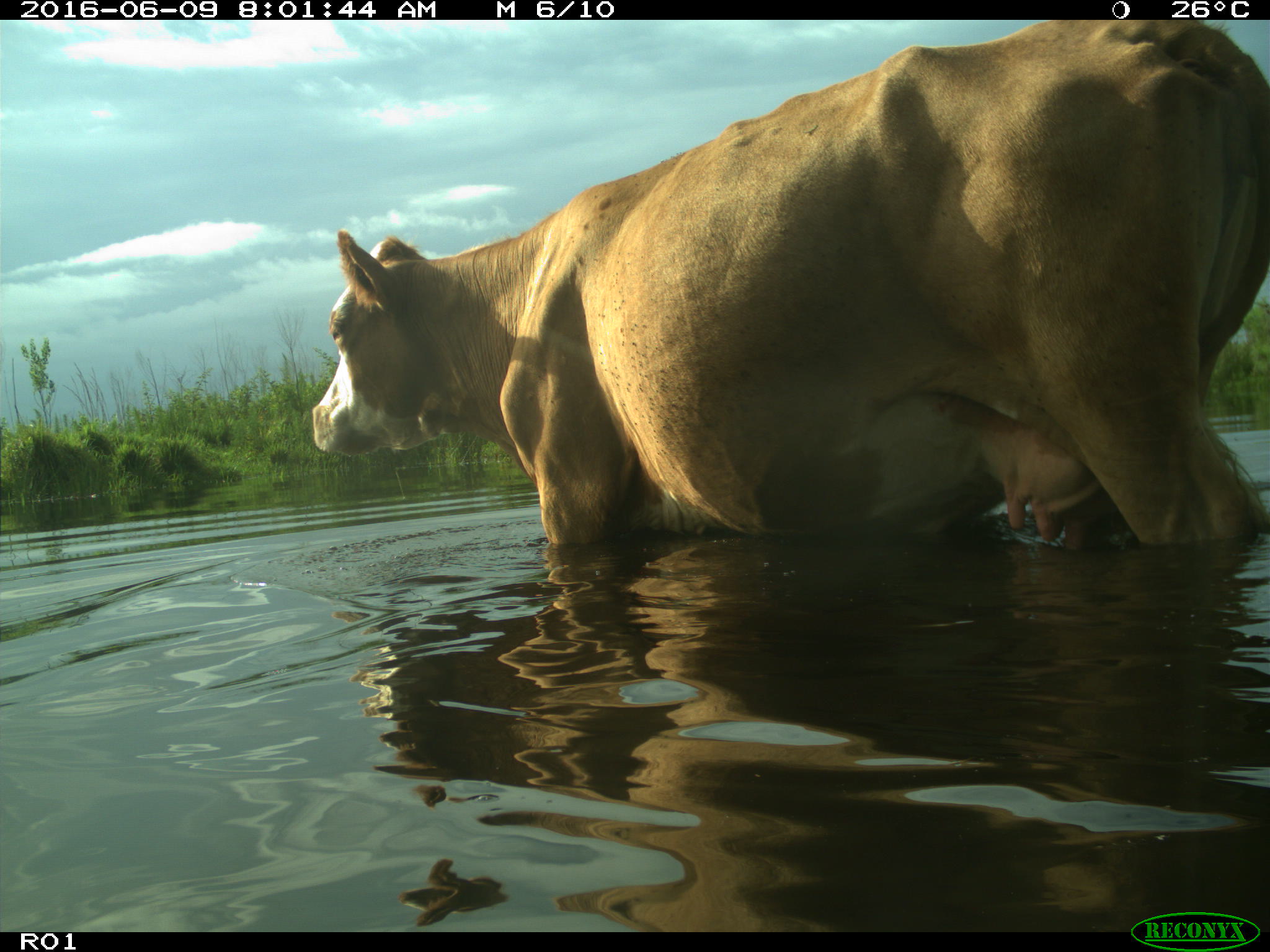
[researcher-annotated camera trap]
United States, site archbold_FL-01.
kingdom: Animalia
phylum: Chordata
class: Mammalia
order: Artiodactyla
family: Bovidae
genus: Bos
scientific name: Bos taurus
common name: domestic cow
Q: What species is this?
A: Bos taurus (domestic cow).